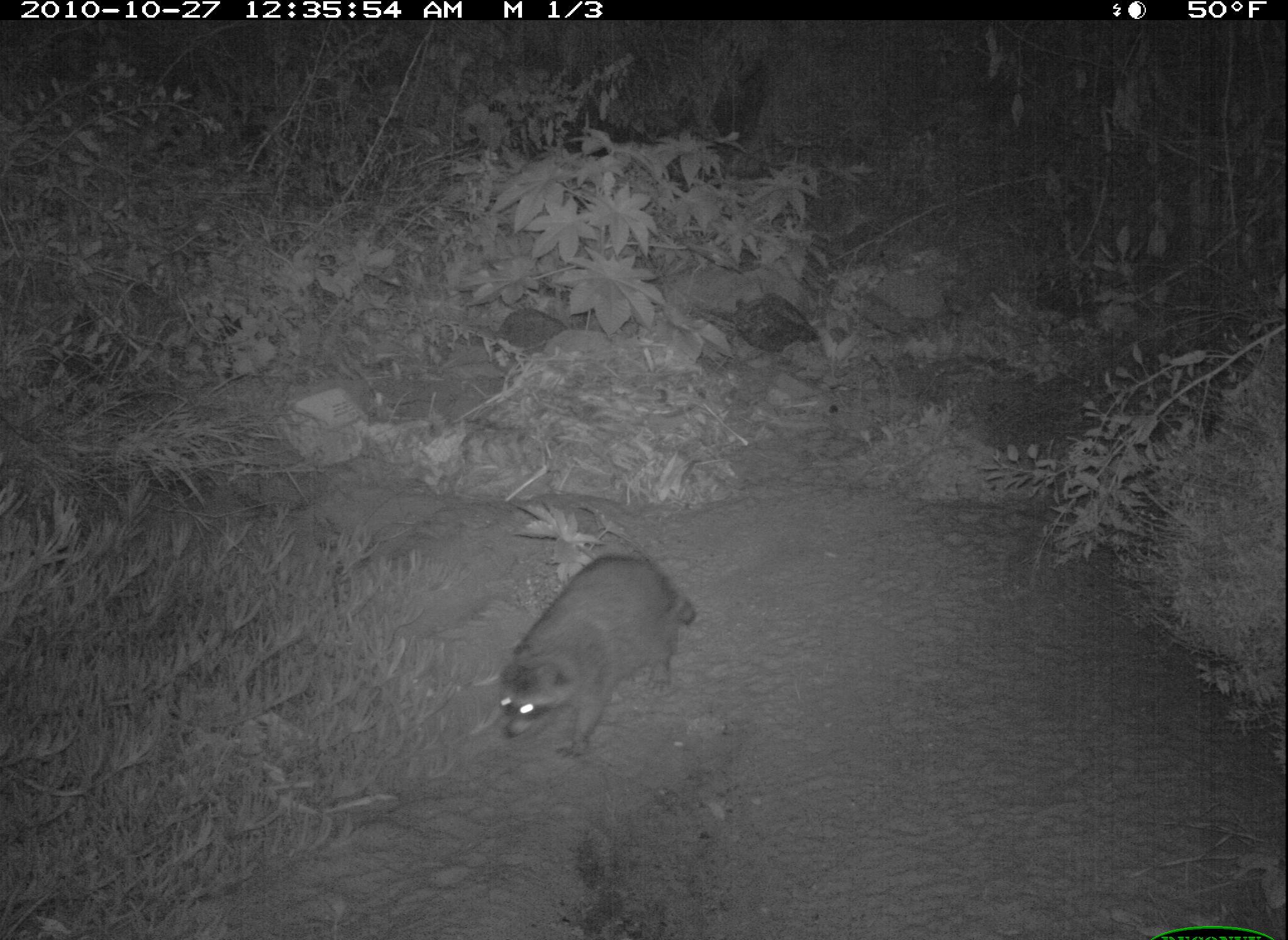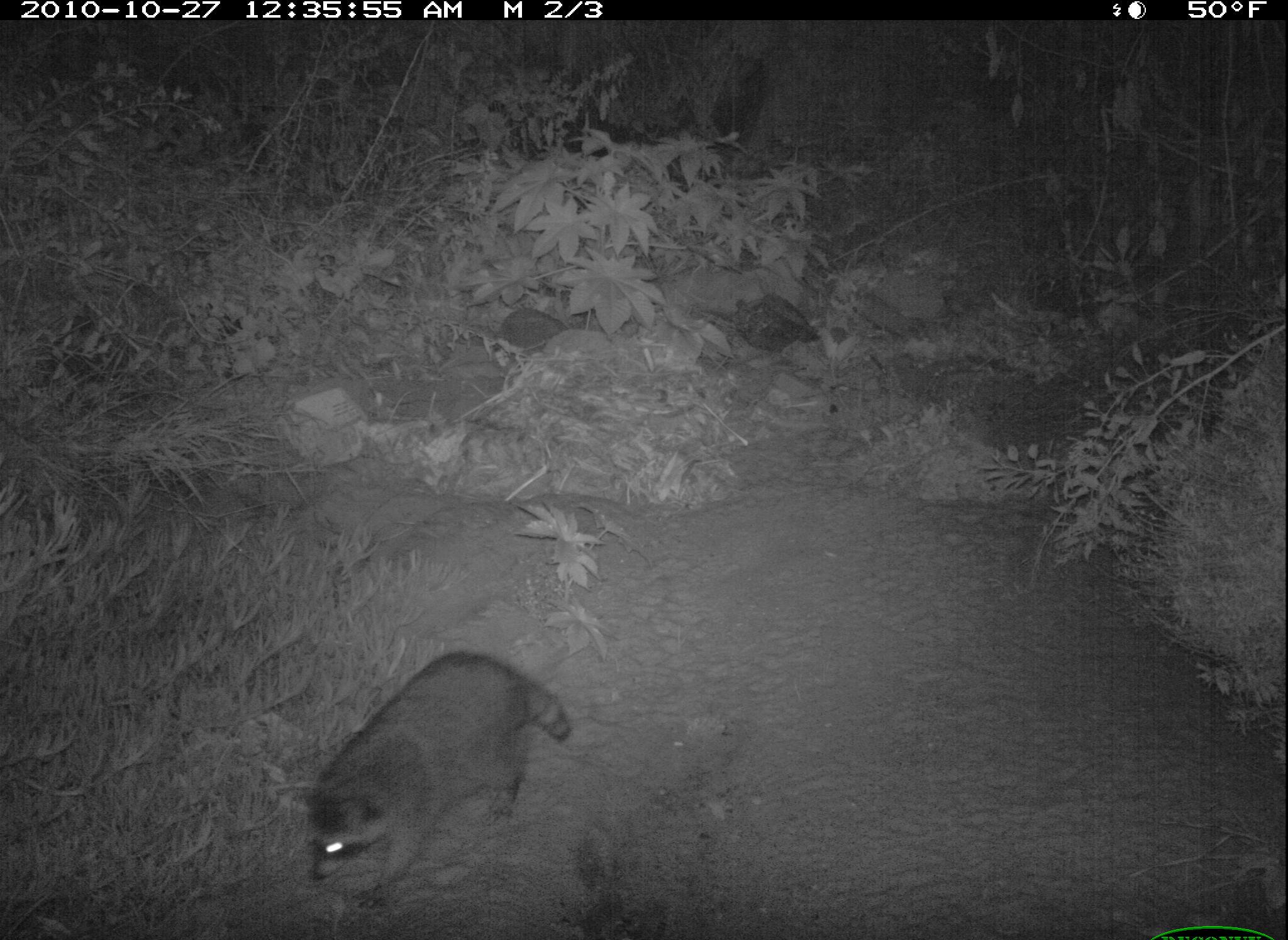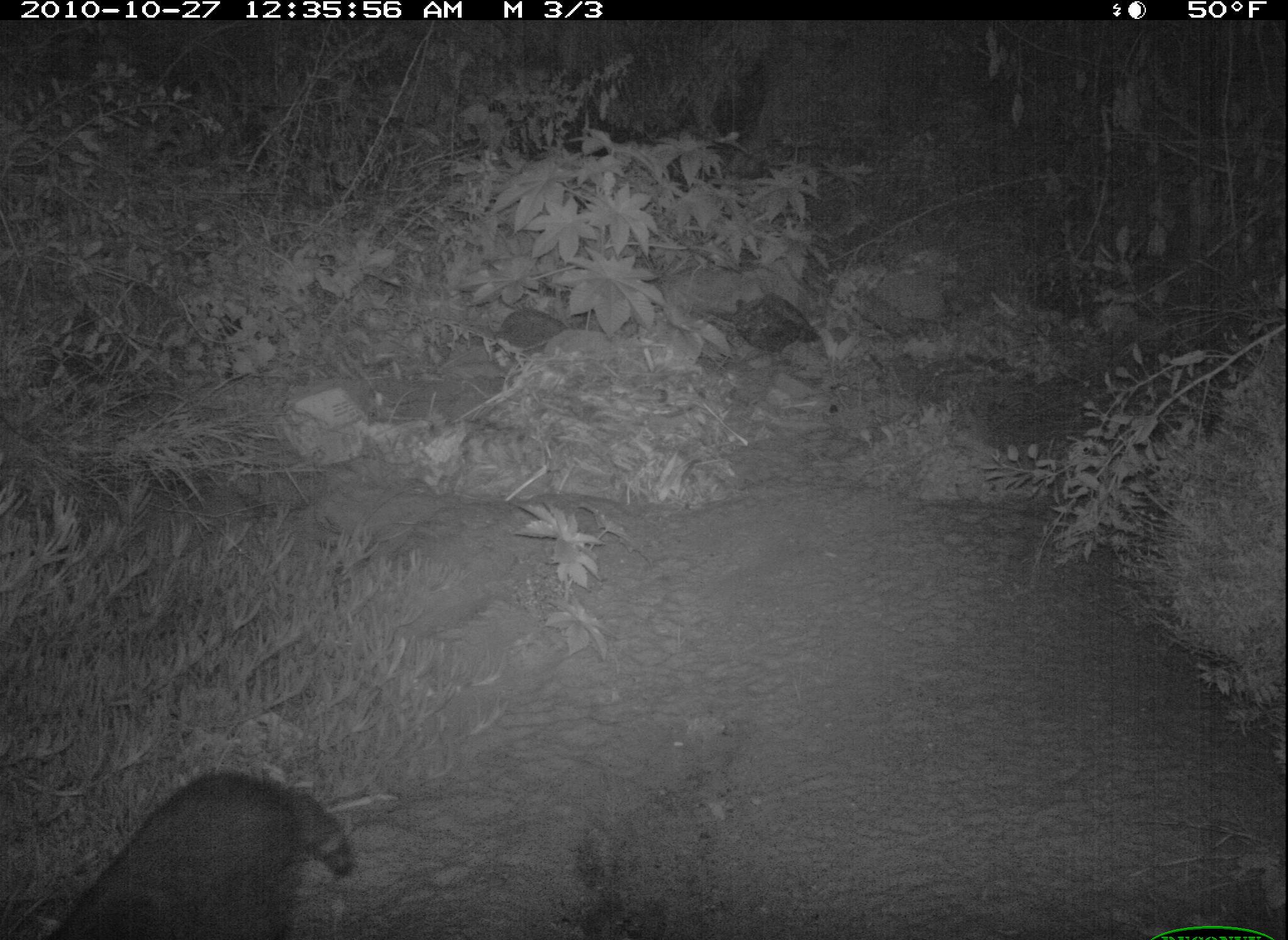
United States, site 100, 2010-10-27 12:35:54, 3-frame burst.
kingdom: Animalia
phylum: Chordata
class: Mammalia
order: Carnivora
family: Procyonidae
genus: Procyon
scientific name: Procyon lotor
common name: raccoon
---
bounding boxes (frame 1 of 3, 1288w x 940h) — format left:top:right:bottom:
raccoon: 489:540:710:755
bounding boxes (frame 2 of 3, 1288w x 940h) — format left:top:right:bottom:
raccoon: 296:636:583:920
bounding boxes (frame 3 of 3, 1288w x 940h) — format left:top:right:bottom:
raccoon: 48:765:361:940